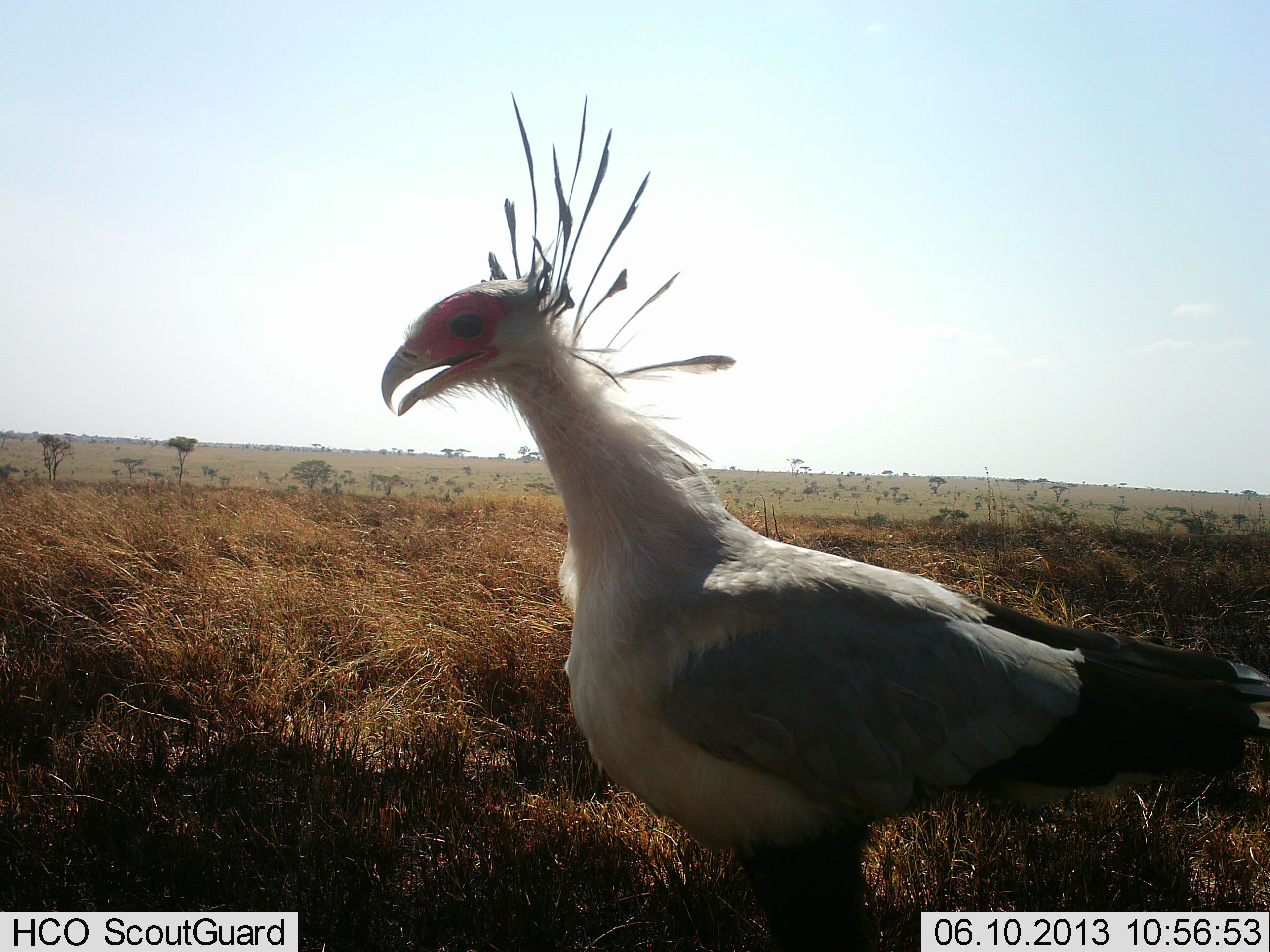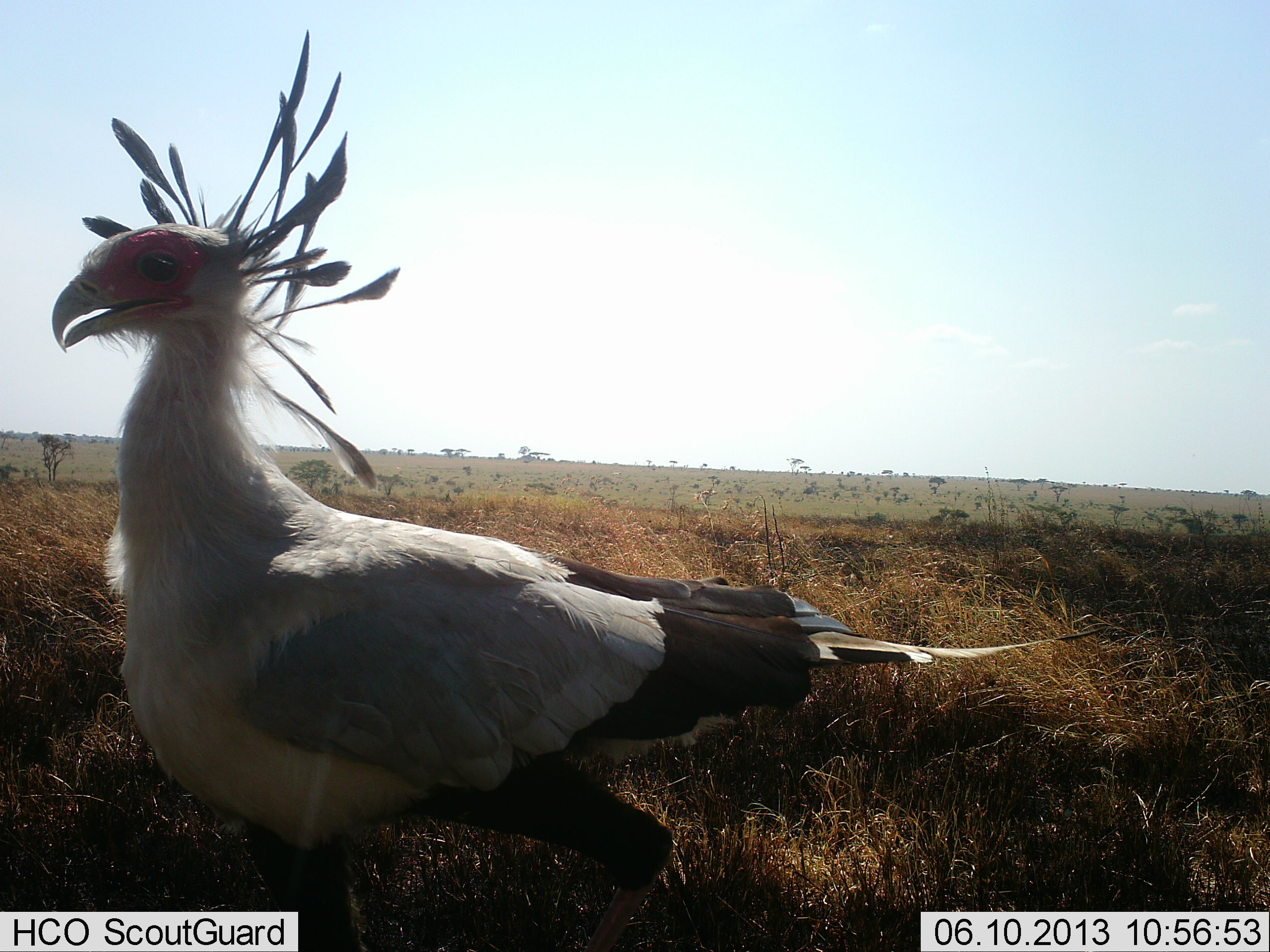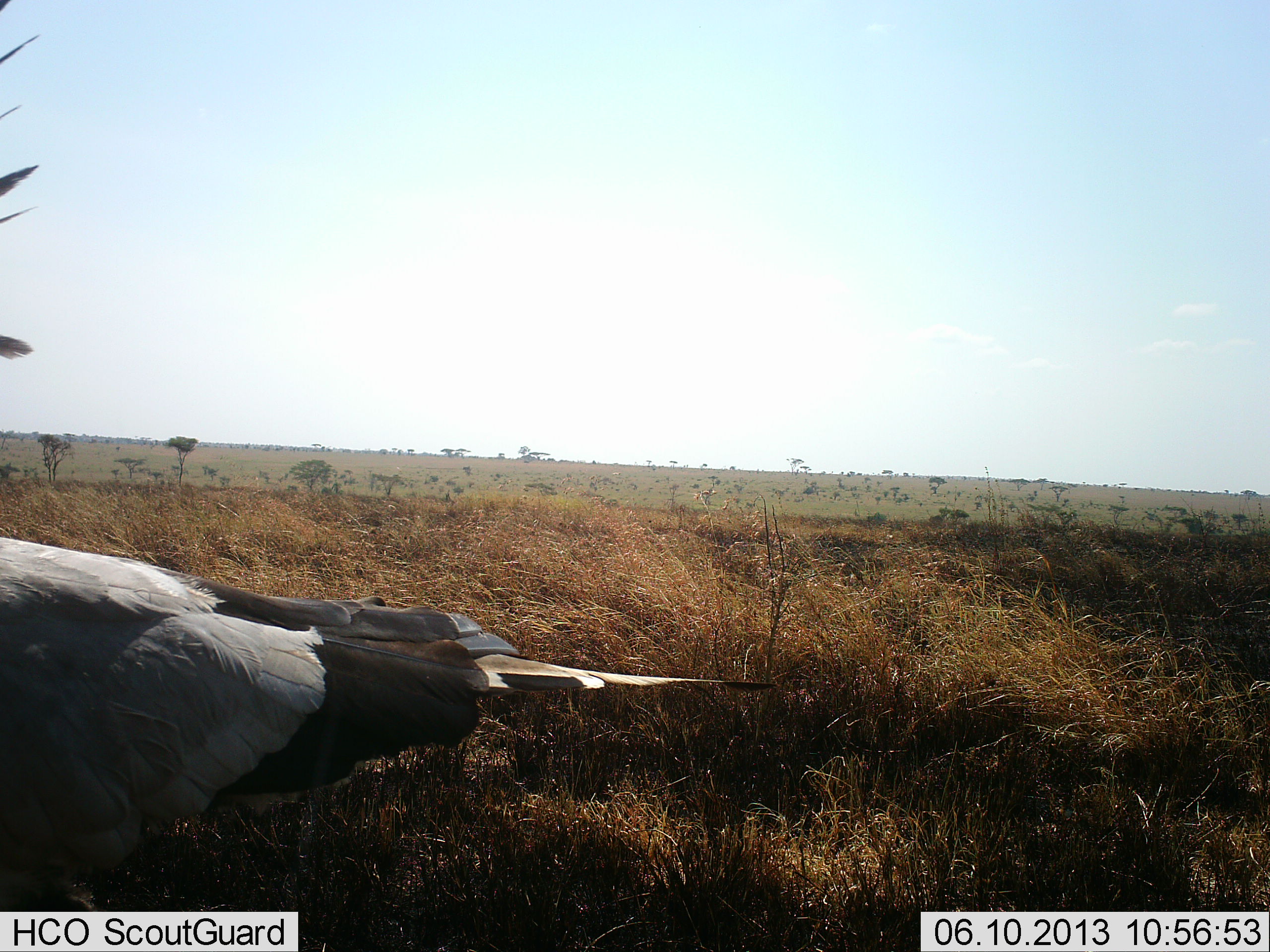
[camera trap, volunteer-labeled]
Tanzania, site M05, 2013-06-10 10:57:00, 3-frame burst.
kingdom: Animalia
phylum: Chordata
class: Aves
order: Accipitriformes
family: Sagittariidae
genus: Sagittarius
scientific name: Sagittarius serpentarius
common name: secretary bird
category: secretarybird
Secretarybird (secretary bird) (Sagittarius serpentarius), count 1. Behavior (volunteer vote fractions): standing 20%, resting 10%, moving 70%, interacting 0%. Young present (vote fraction): 0%. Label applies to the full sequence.